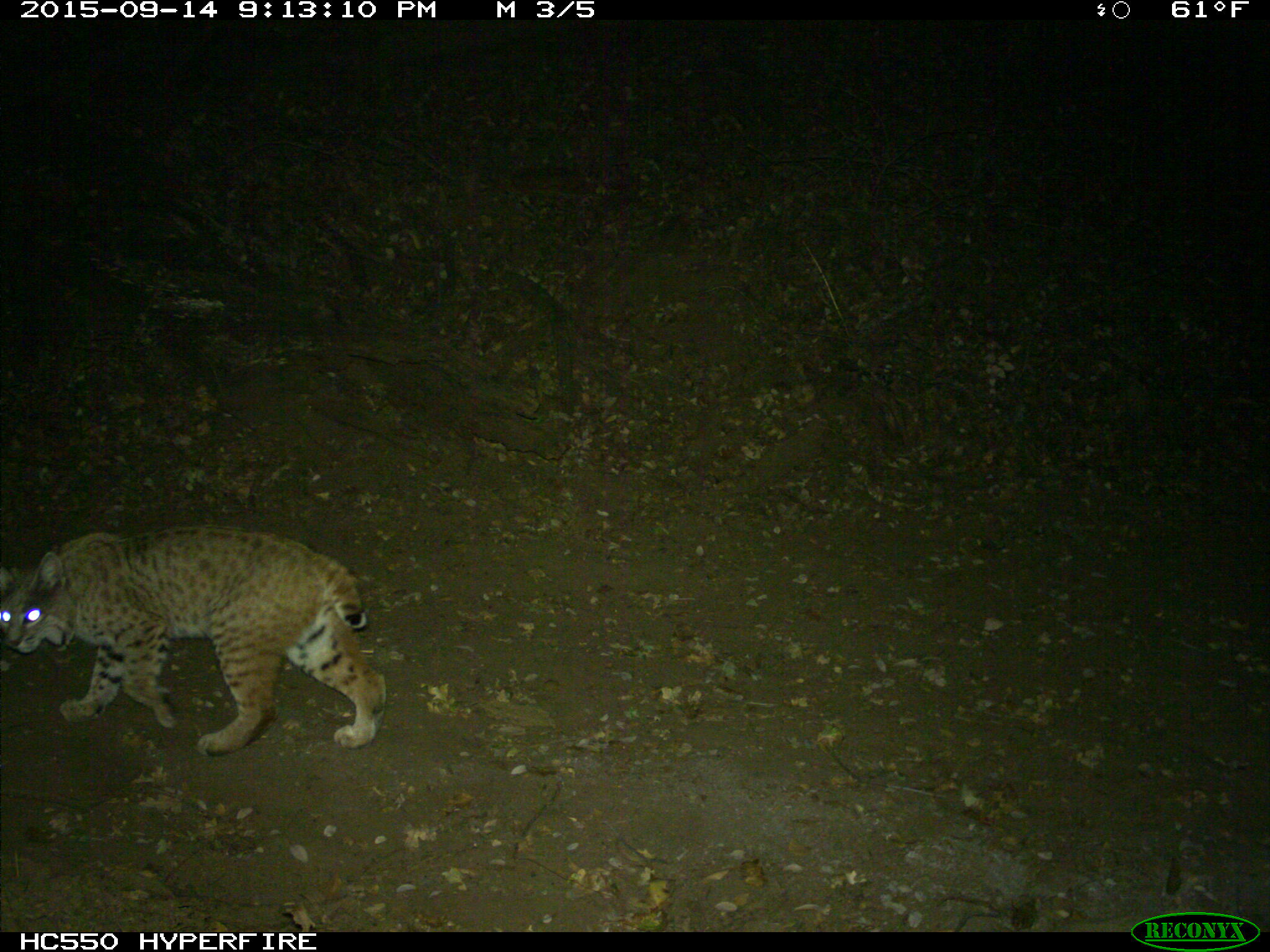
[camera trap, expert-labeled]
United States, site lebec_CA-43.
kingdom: Animalia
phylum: Chordata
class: Mammalia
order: Carnivora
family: Felidae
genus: Lynx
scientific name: Lynx rufus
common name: bobcat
Lynx rufus (bobcat).